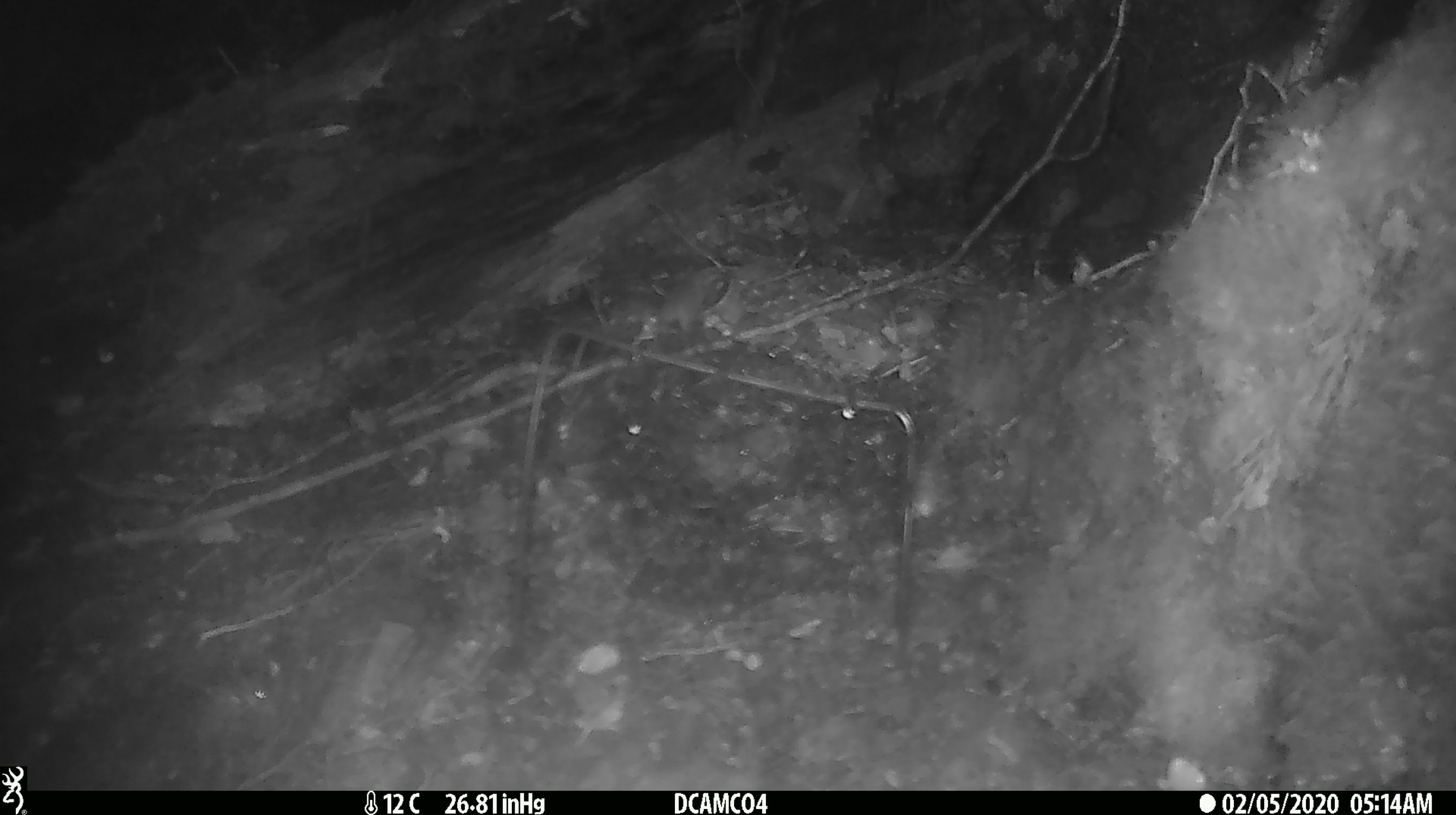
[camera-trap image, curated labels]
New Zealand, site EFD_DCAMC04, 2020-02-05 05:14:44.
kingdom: Animalia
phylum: Chordata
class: Mammalia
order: Rodentia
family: Muridae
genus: Mus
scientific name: Mus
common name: mouse